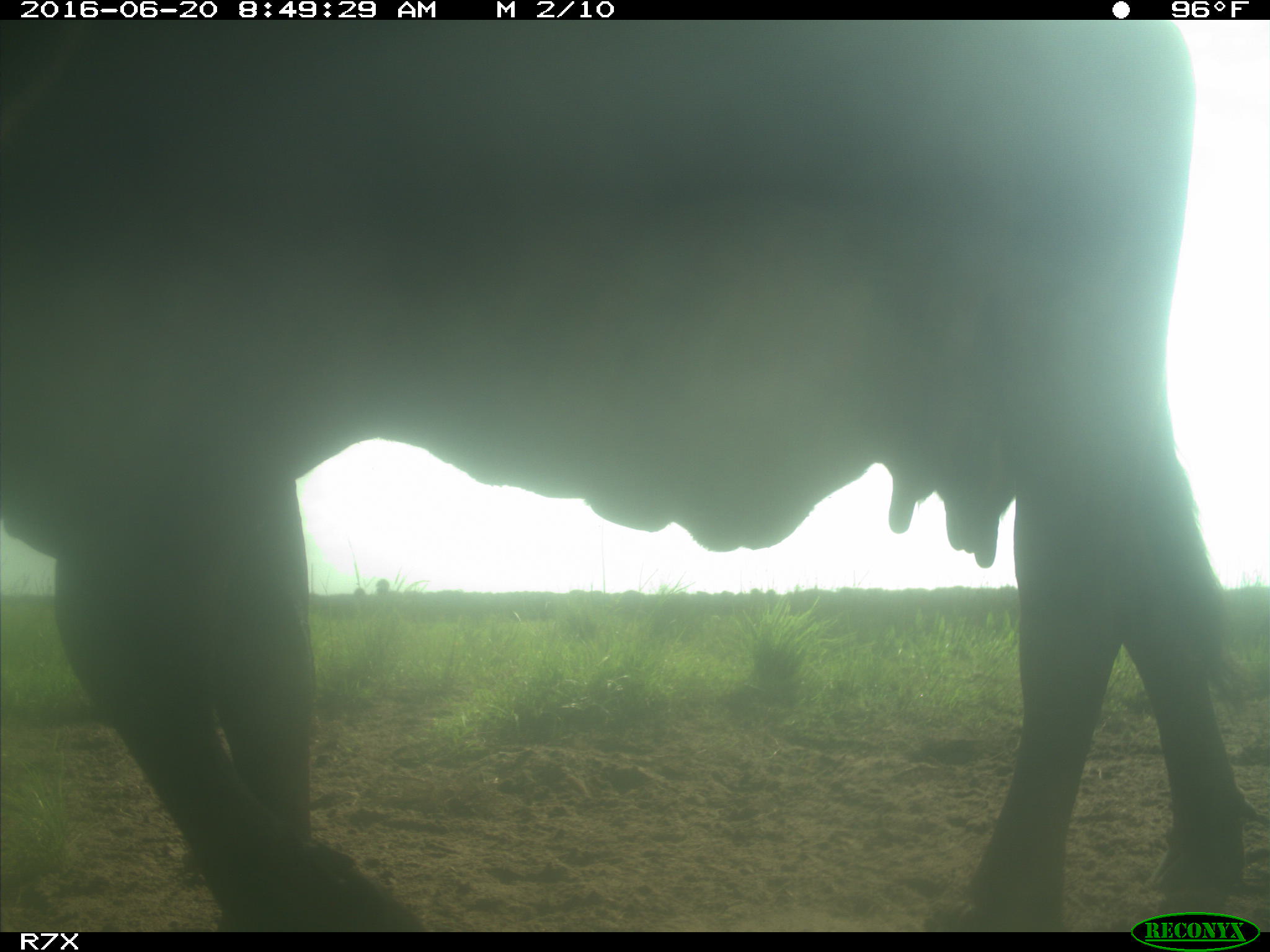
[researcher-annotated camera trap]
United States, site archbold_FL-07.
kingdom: Animalia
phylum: Chordata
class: Mammalia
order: Artiodactyla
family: Bovidae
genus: Bos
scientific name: Bos taurus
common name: domestic cow